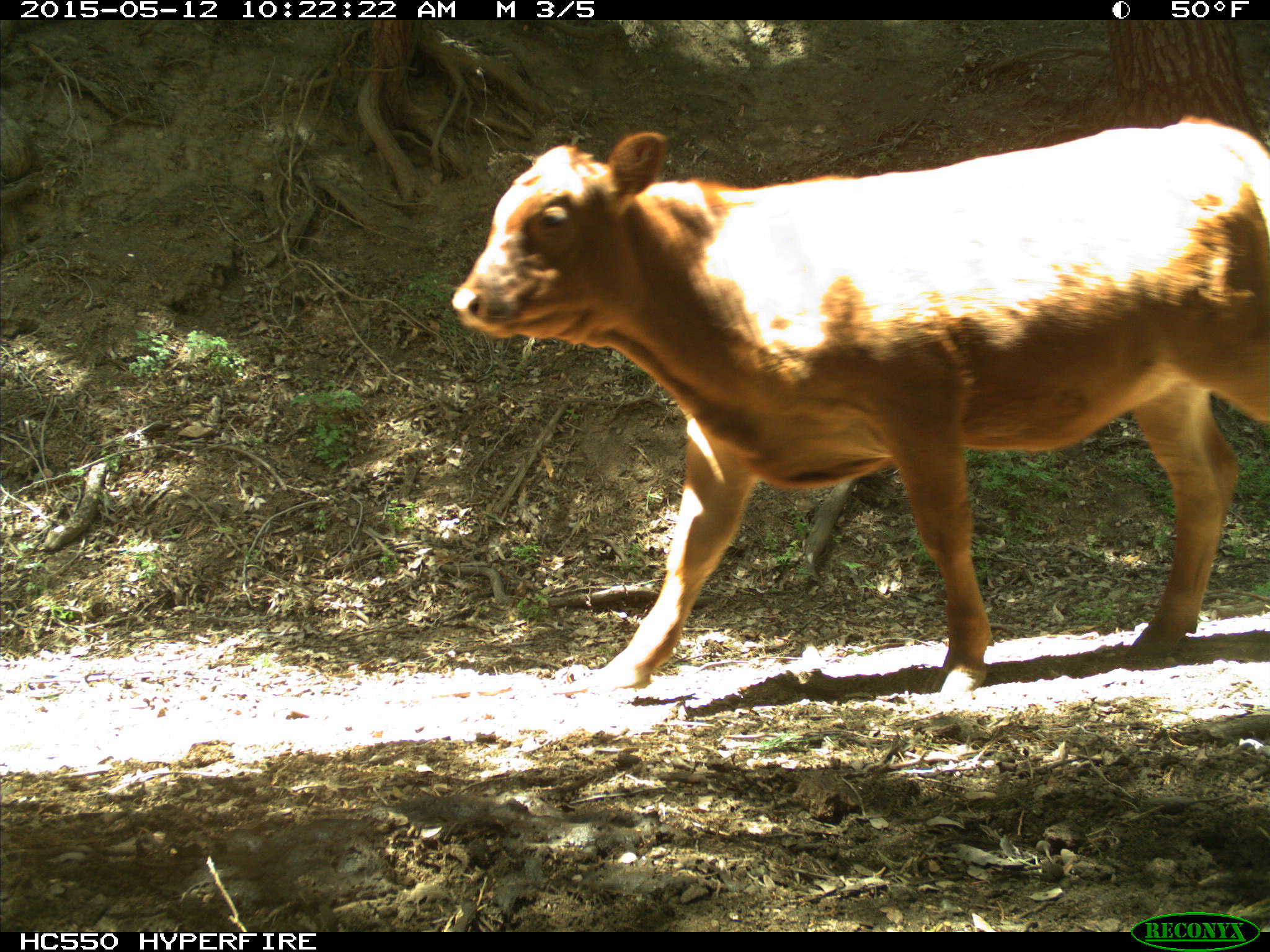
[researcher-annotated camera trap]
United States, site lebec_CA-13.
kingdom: Animalia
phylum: Chordata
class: Mammalia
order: Artiodactyla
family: Bovidae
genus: Bos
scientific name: Bos taurus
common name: domestic cow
Bos taurus (domestic cow).